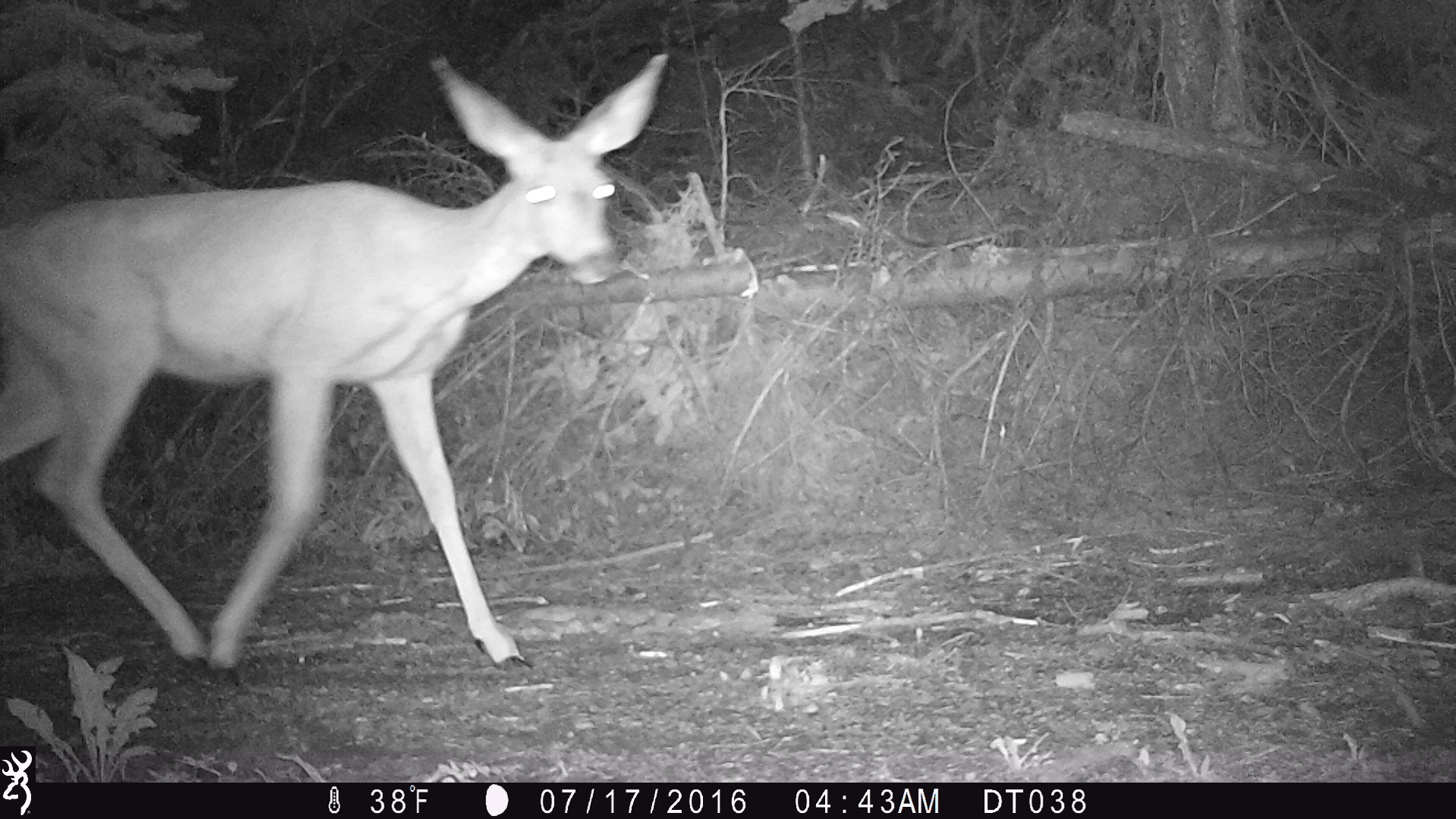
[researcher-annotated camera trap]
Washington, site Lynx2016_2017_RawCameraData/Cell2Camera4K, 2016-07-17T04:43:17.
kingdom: Animalia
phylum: Chordata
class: Mammalia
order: Artiodactyla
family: Cervidae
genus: Odocoileus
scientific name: Odocoileus hemionus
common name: mule deer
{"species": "Odocoileus hemionus (mule deer)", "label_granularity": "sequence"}